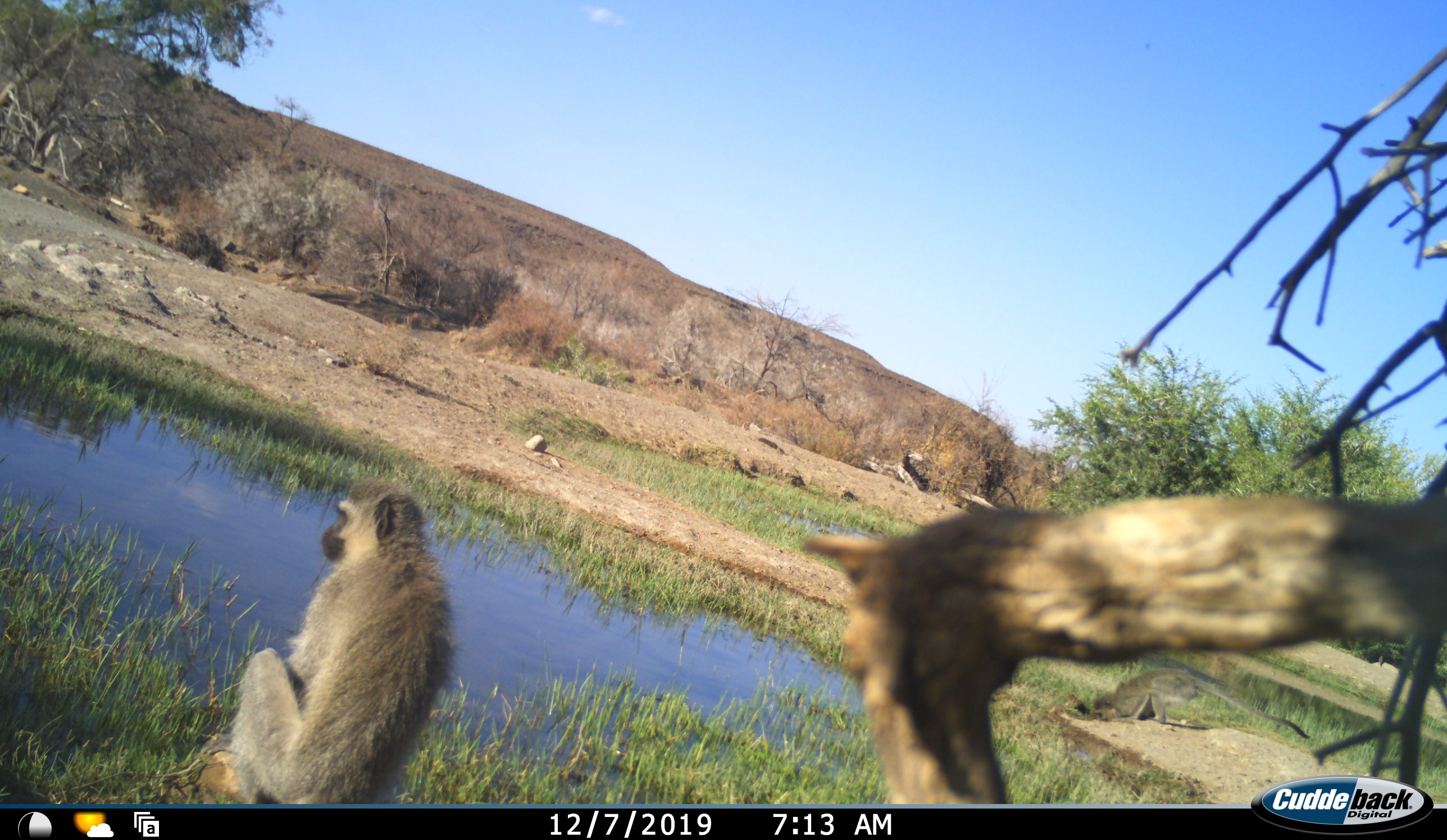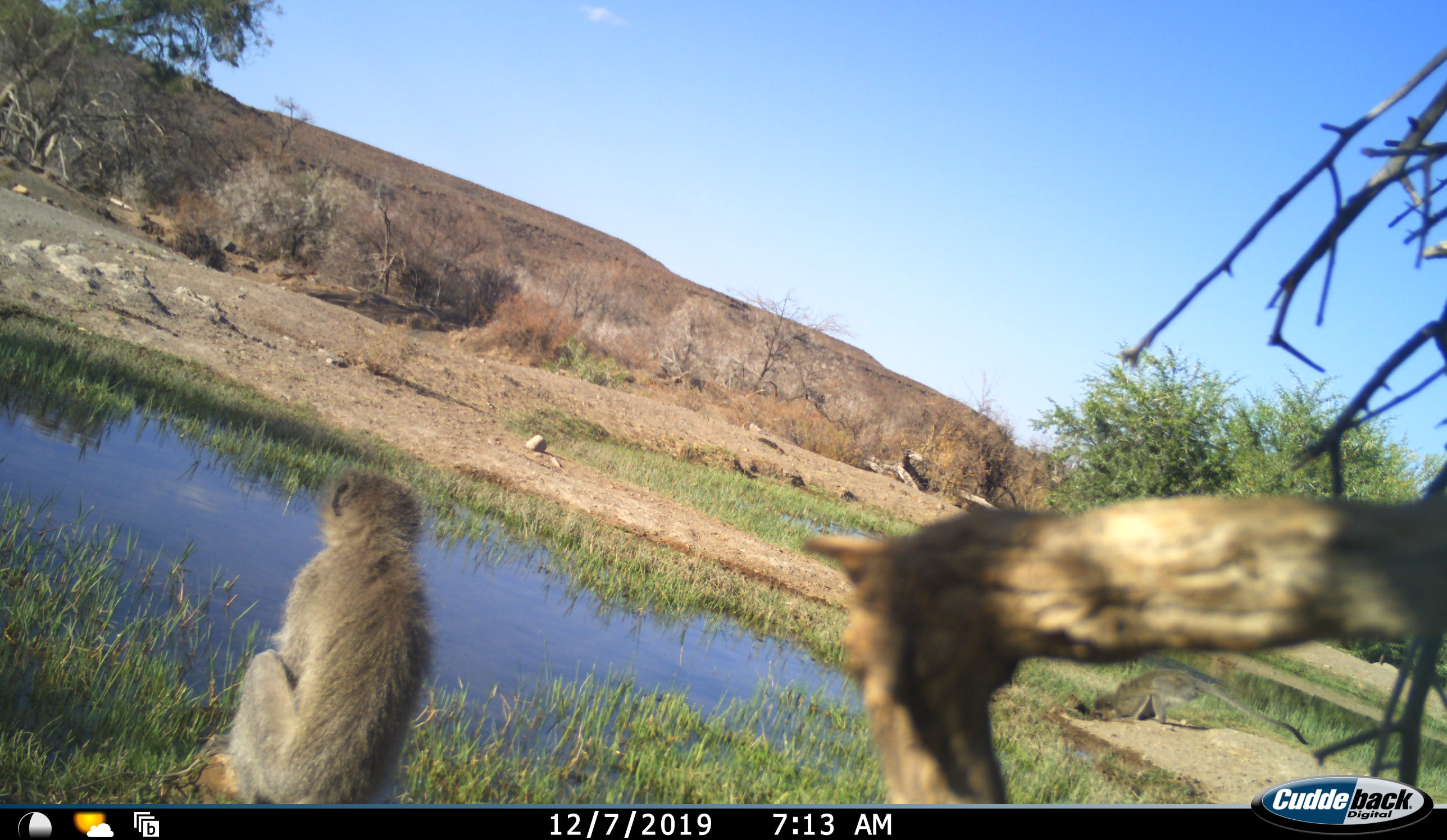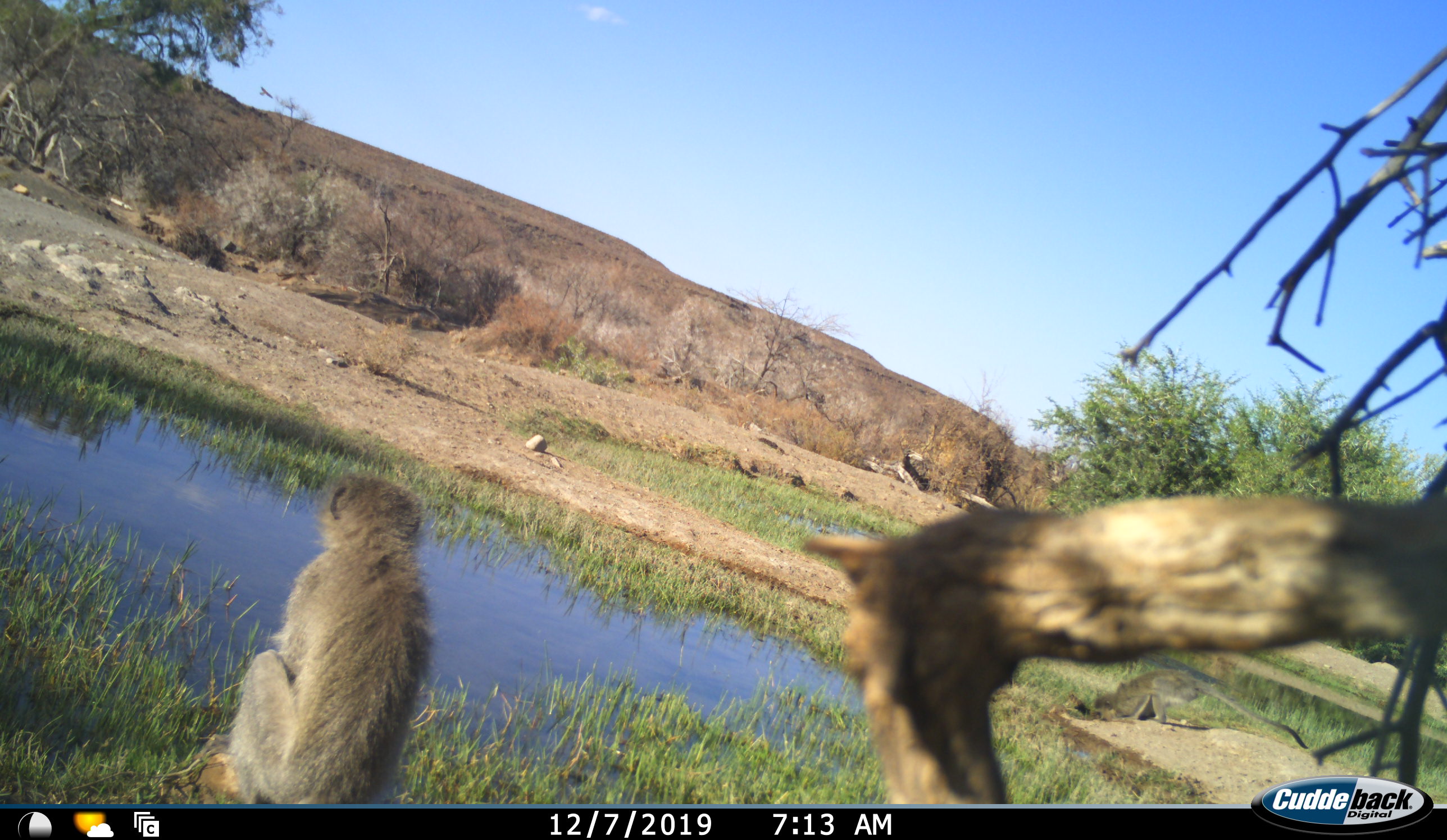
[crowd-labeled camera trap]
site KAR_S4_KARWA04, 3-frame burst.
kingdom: Animalia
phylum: Chordata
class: Mammalia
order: Primates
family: Cercopithecidae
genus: Chlorocebus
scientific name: Chlorocebus pygerythrus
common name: vervet monkey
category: monkeyvervet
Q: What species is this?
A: Monkeyvervet (vervet monkey) (Chlorocebus pygerythrus).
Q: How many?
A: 2.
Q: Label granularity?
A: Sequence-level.